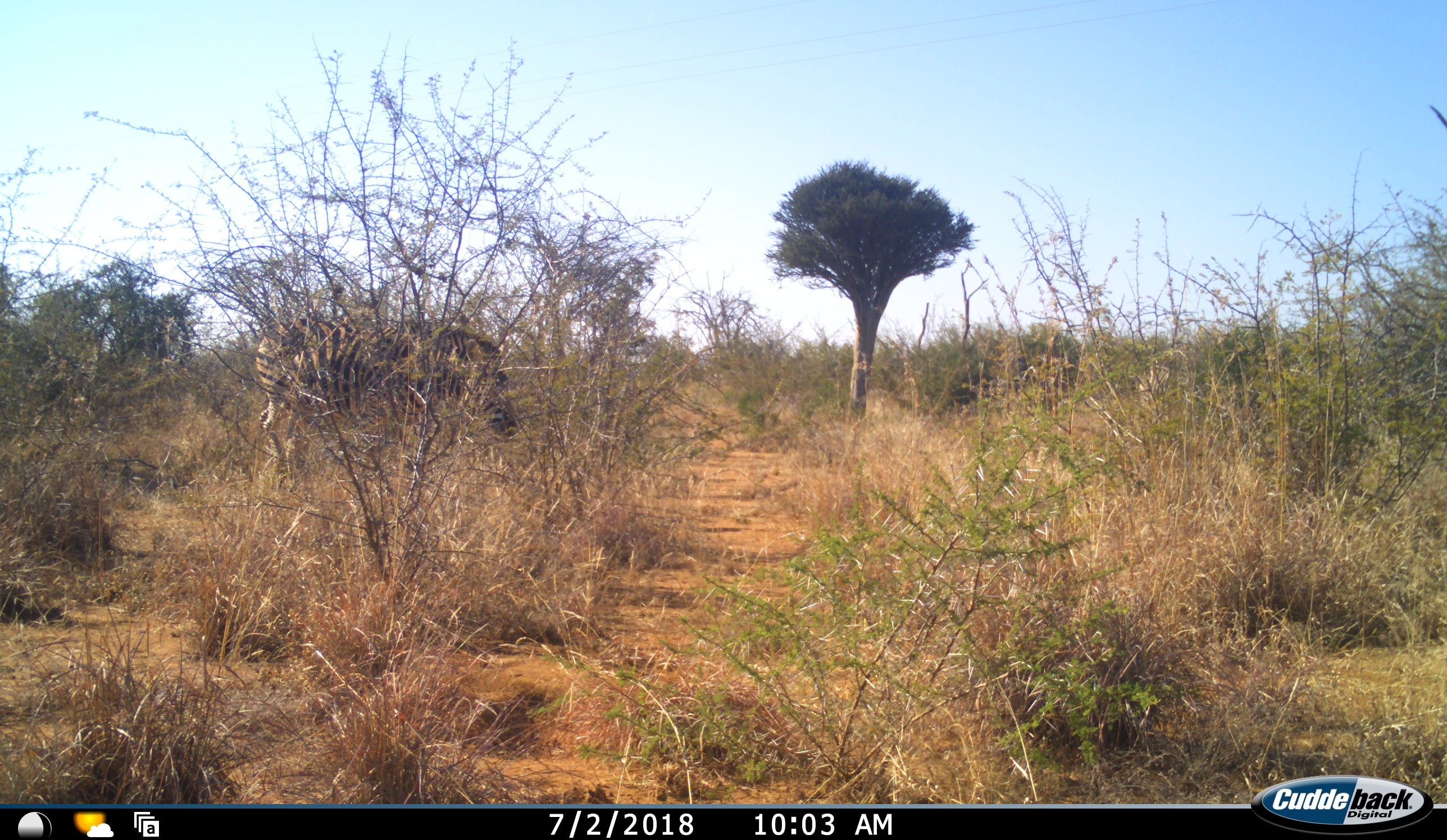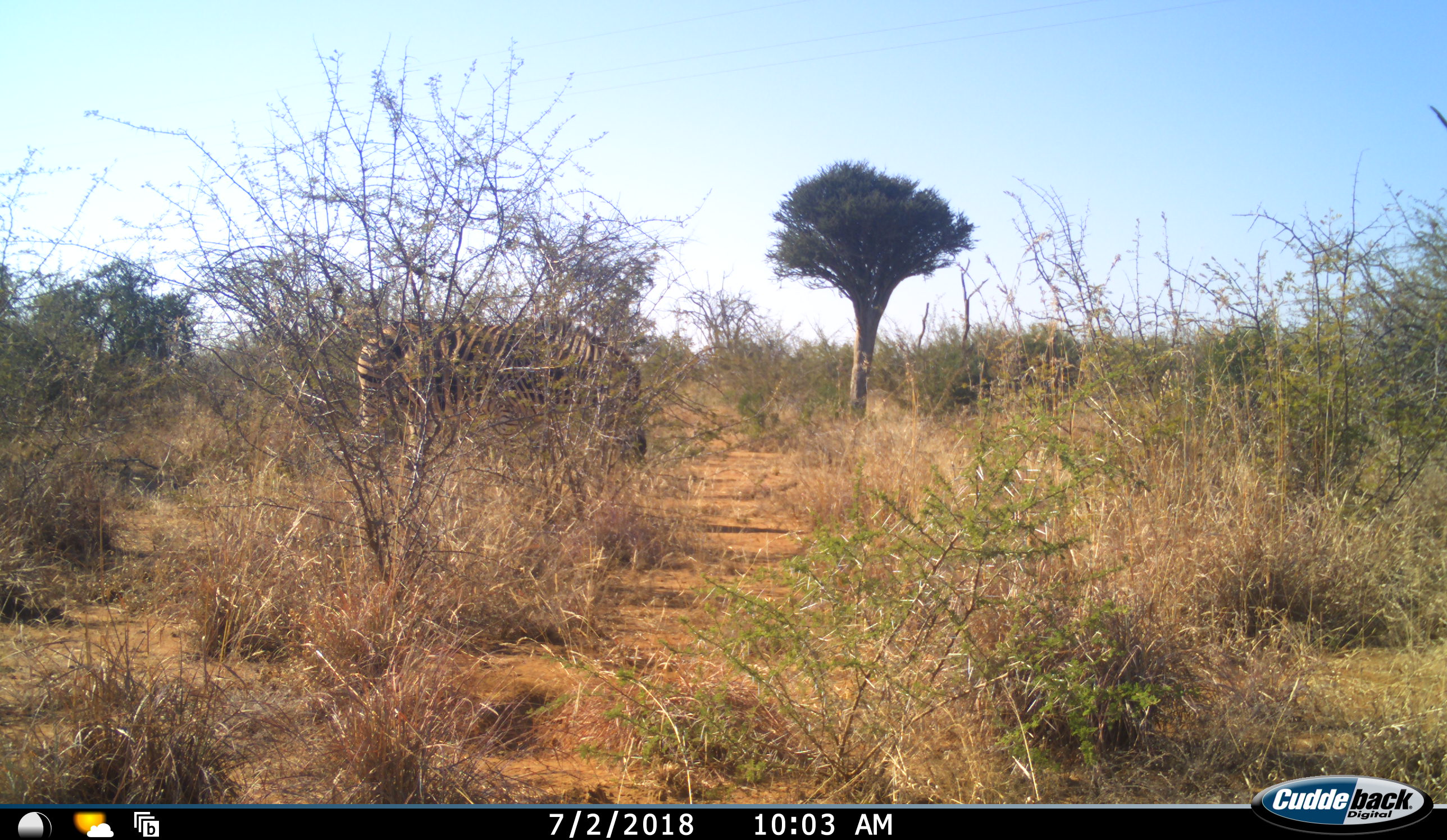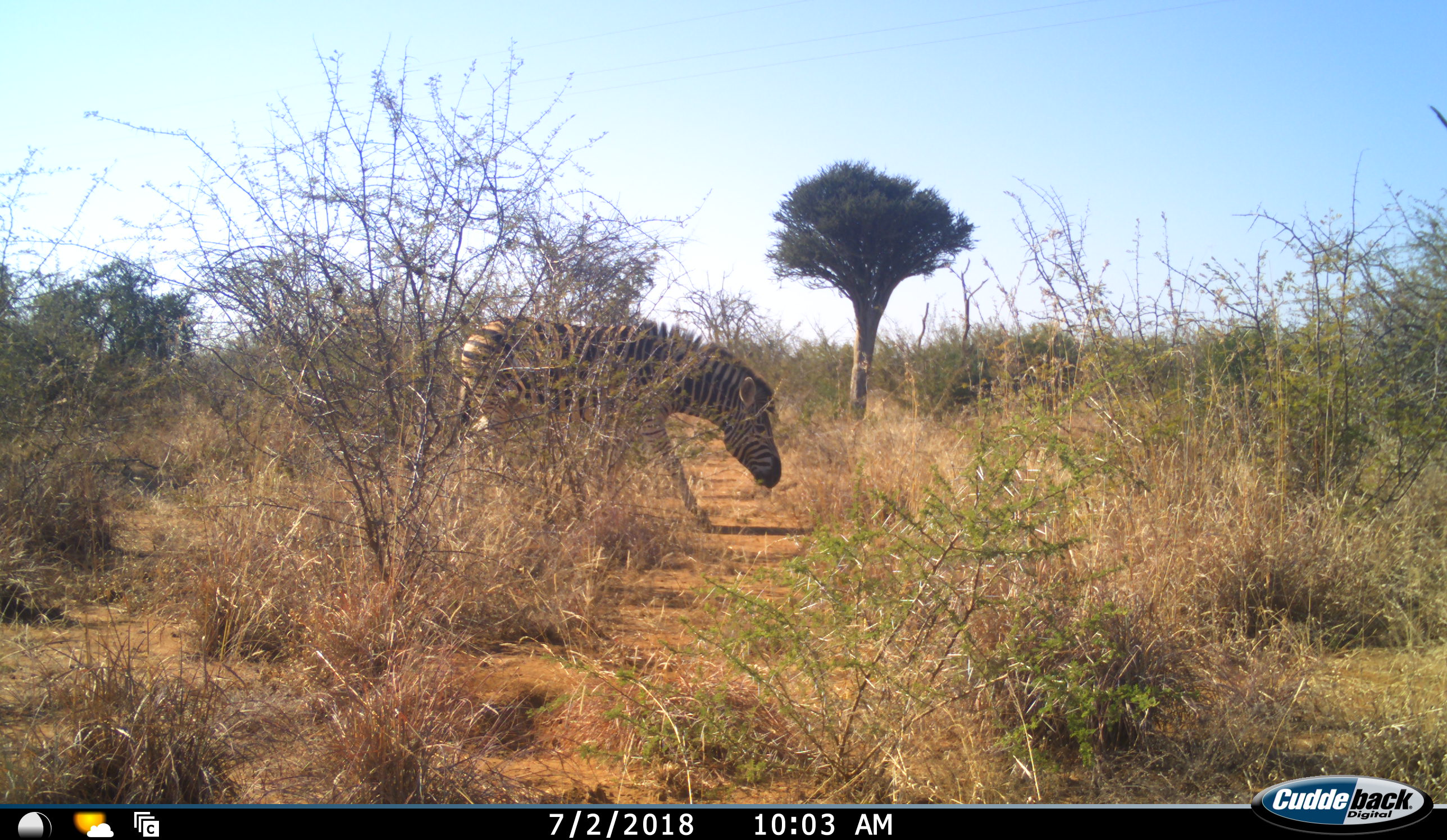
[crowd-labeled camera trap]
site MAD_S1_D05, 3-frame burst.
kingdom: Animalia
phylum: Chordata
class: Mammalia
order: Perissodactyla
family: Equidae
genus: Equus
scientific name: Equus quagga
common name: plains zebra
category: zebraplains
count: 1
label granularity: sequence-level